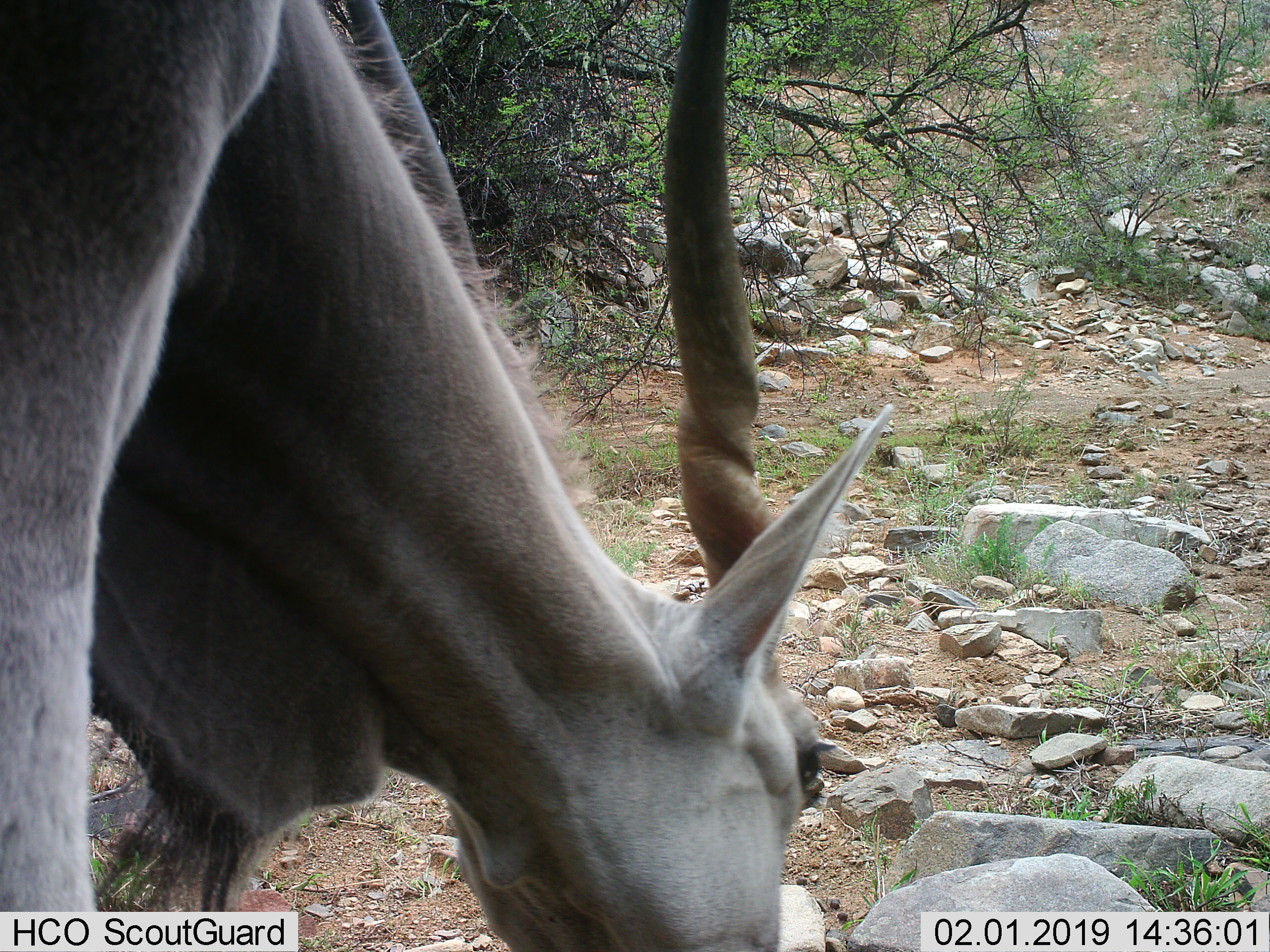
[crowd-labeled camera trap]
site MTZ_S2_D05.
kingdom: Animalia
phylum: Chordata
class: Mammalia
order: Artiodactyla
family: Bovidae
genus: Tragelaphus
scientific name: Tragelaphus oryx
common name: eland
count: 1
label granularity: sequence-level